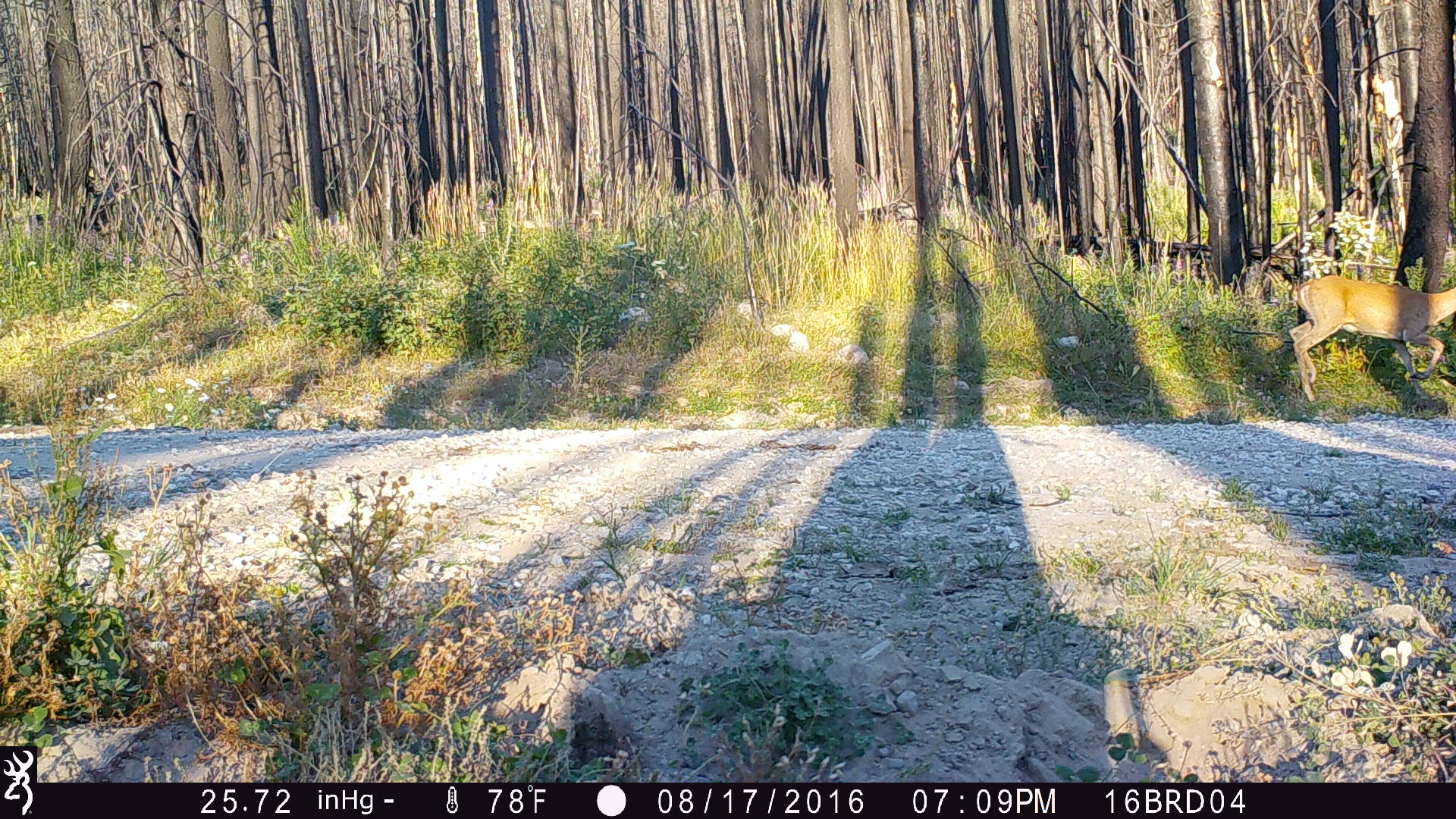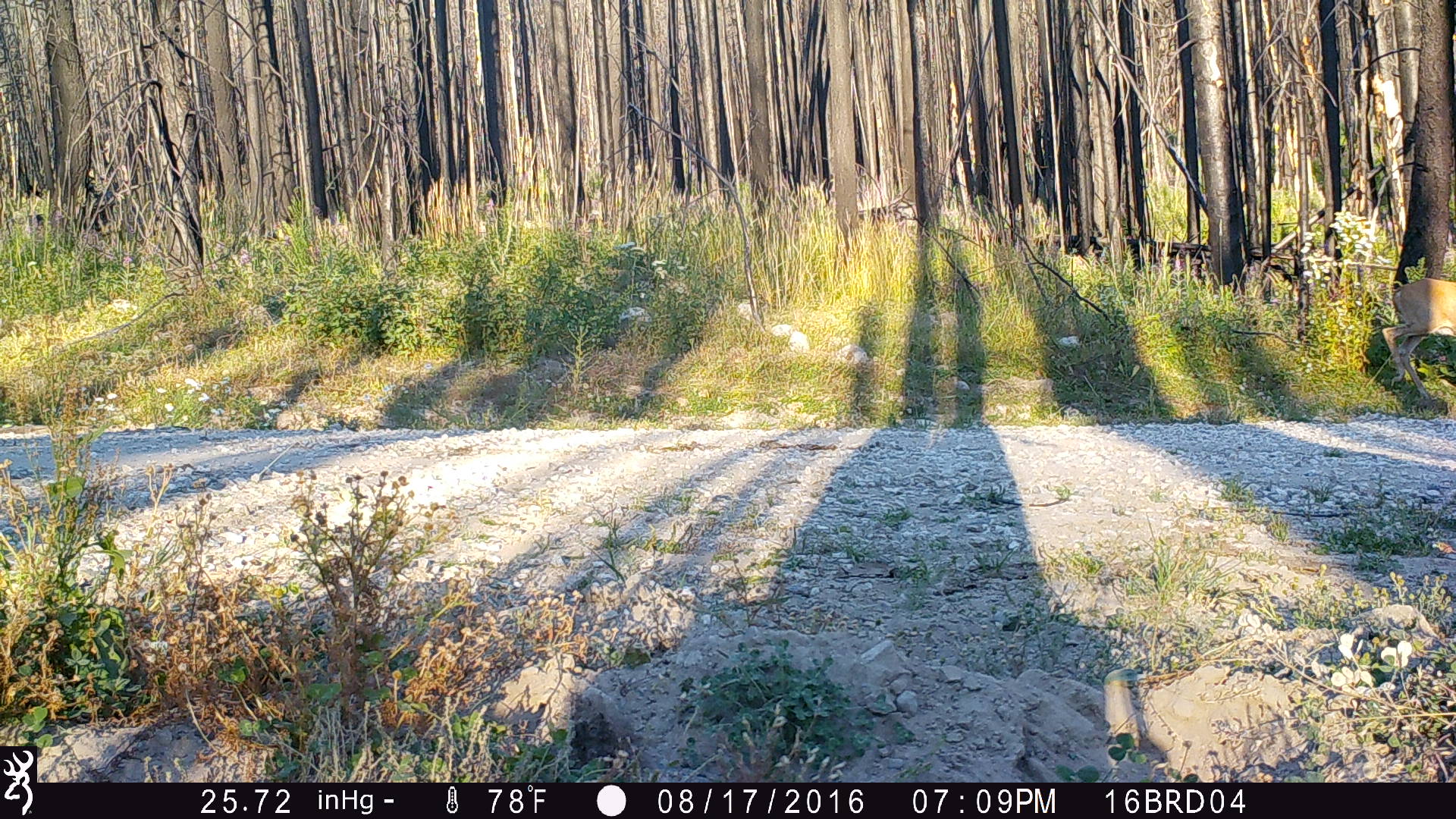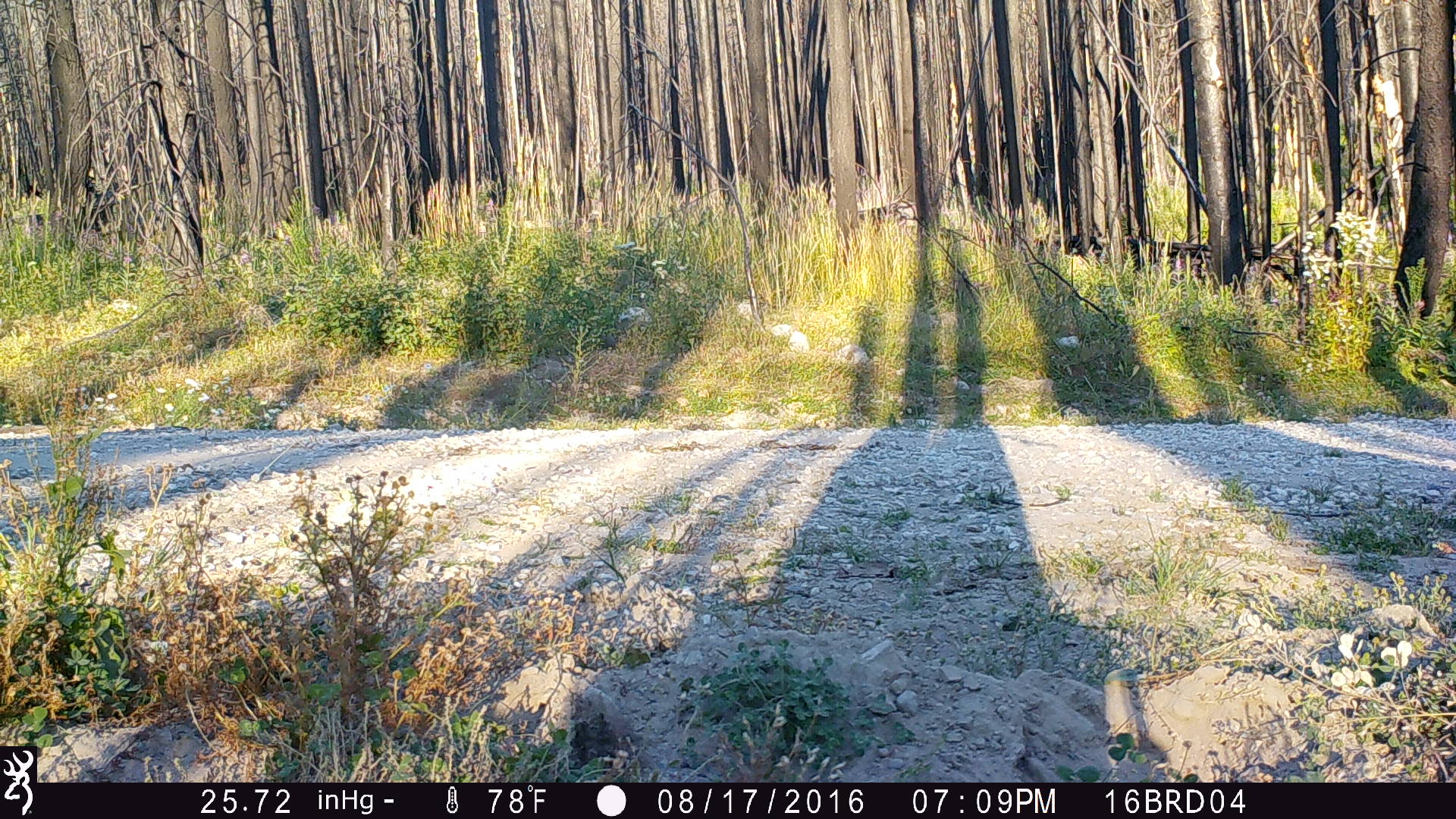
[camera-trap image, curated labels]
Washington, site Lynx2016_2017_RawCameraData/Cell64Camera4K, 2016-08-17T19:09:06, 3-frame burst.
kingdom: Animalia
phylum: Chordata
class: Mammalia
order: Artiodactyla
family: Cervidae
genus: Odocoileus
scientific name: Odocoileus virginianus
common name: white-tailed deer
Odocoileus virginianus (white-tailed deer). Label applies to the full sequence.